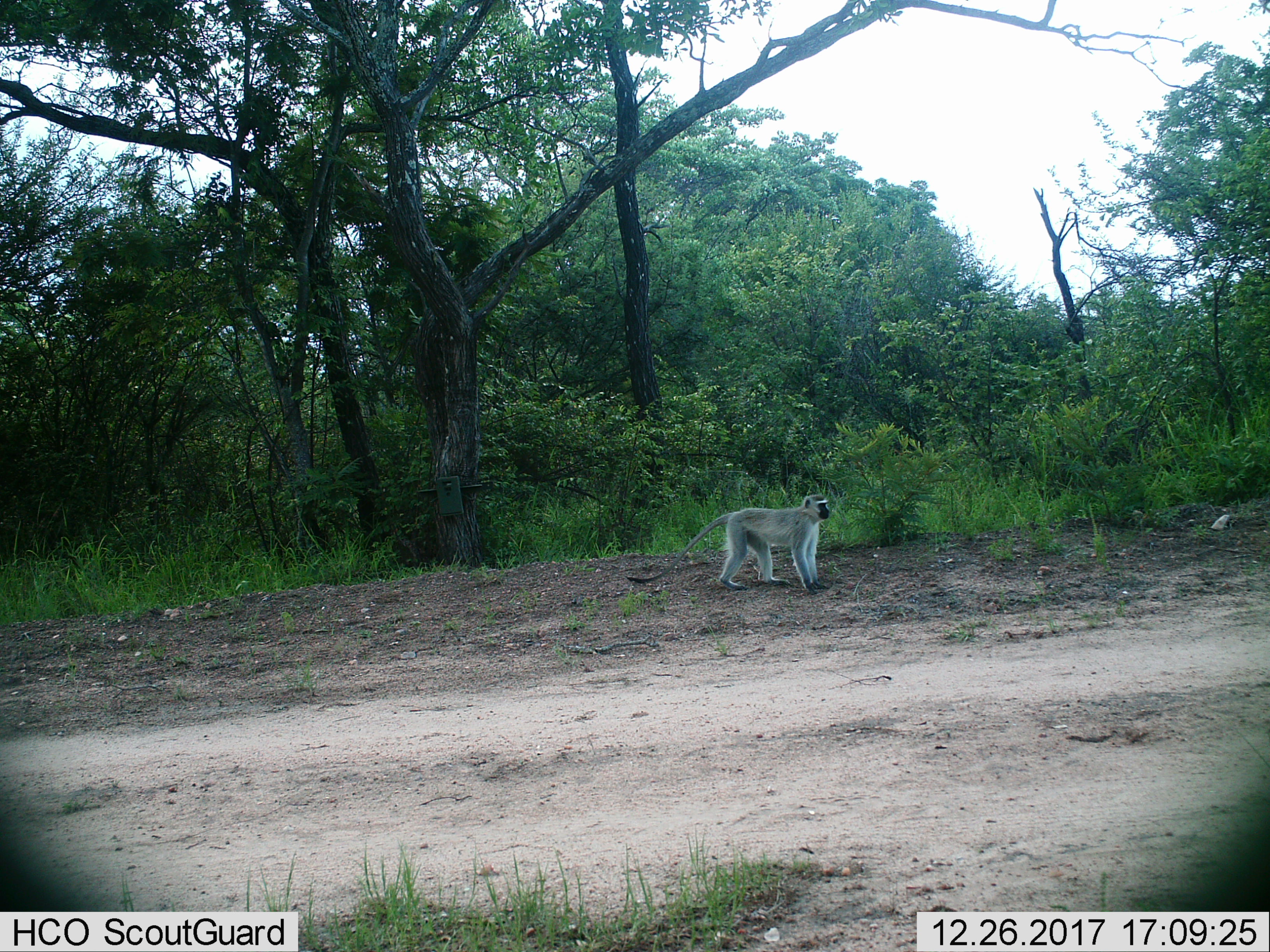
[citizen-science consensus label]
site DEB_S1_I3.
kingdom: Animalia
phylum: Chordata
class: Mammalia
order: Primates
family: Cercopithecidae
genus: Chlorocebus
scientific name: Chlorocebus pygerythrus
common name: vervet monkey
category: monkeyvervet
Monkeyvervet (vervet monkey) (Chlorocebus pygerythrus), count 1. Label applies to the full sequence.